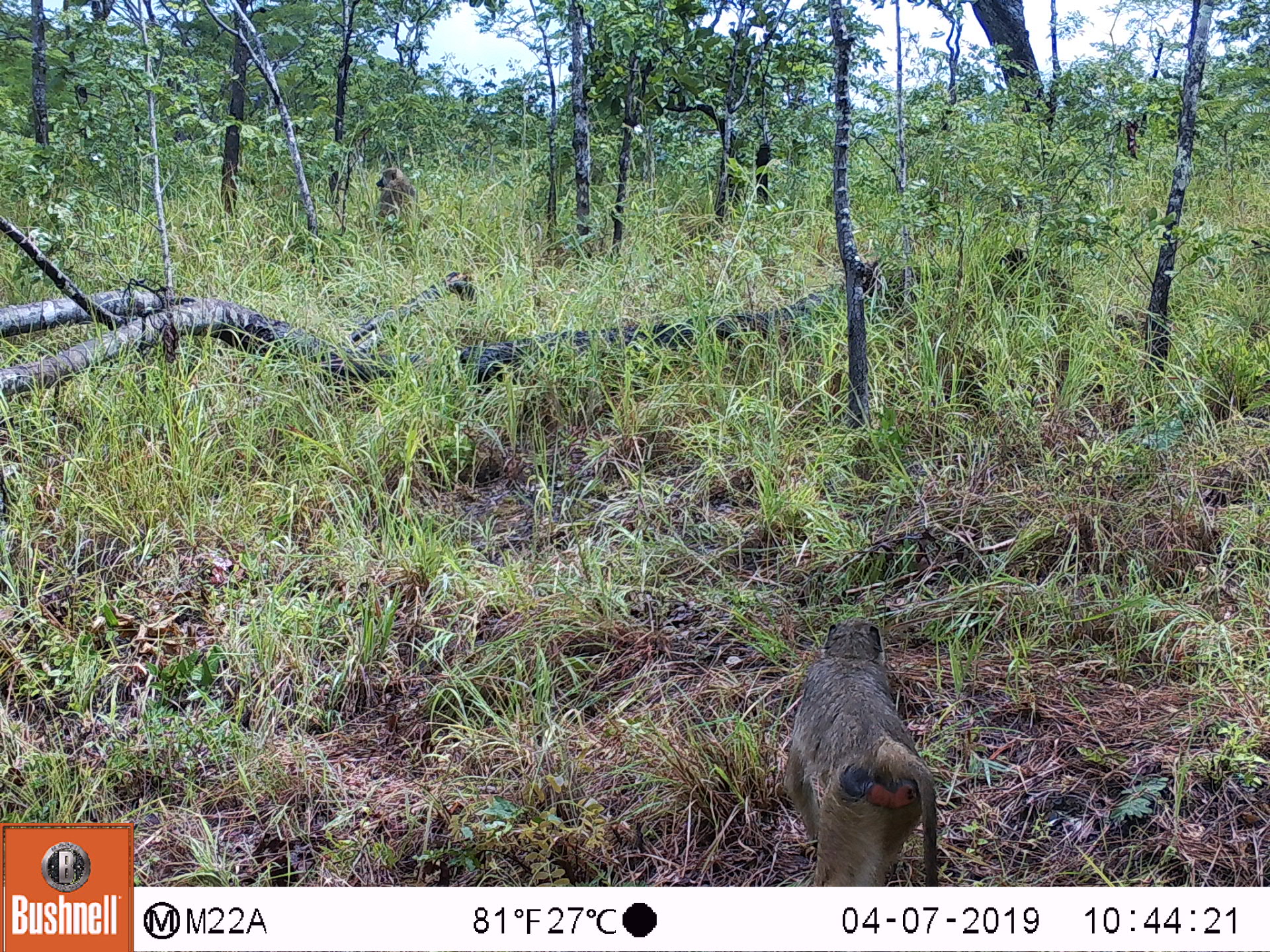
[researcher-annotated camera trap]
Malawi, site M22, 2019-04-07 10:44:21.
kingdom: Animalia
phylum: Chordata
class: Mammalia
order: Primates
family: Cercopithecidae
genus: Papio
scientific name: Papio cynocephalus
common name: yellow baboon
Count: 2.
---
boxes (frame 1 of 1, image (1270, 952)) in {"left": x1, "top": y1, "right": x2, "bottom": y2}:
yellow baboon: {"left": 776, "top": 608, "right": 954, "bottom": 886}; {"left": 370, "top": 162, "right": 421, "bottom": 222}